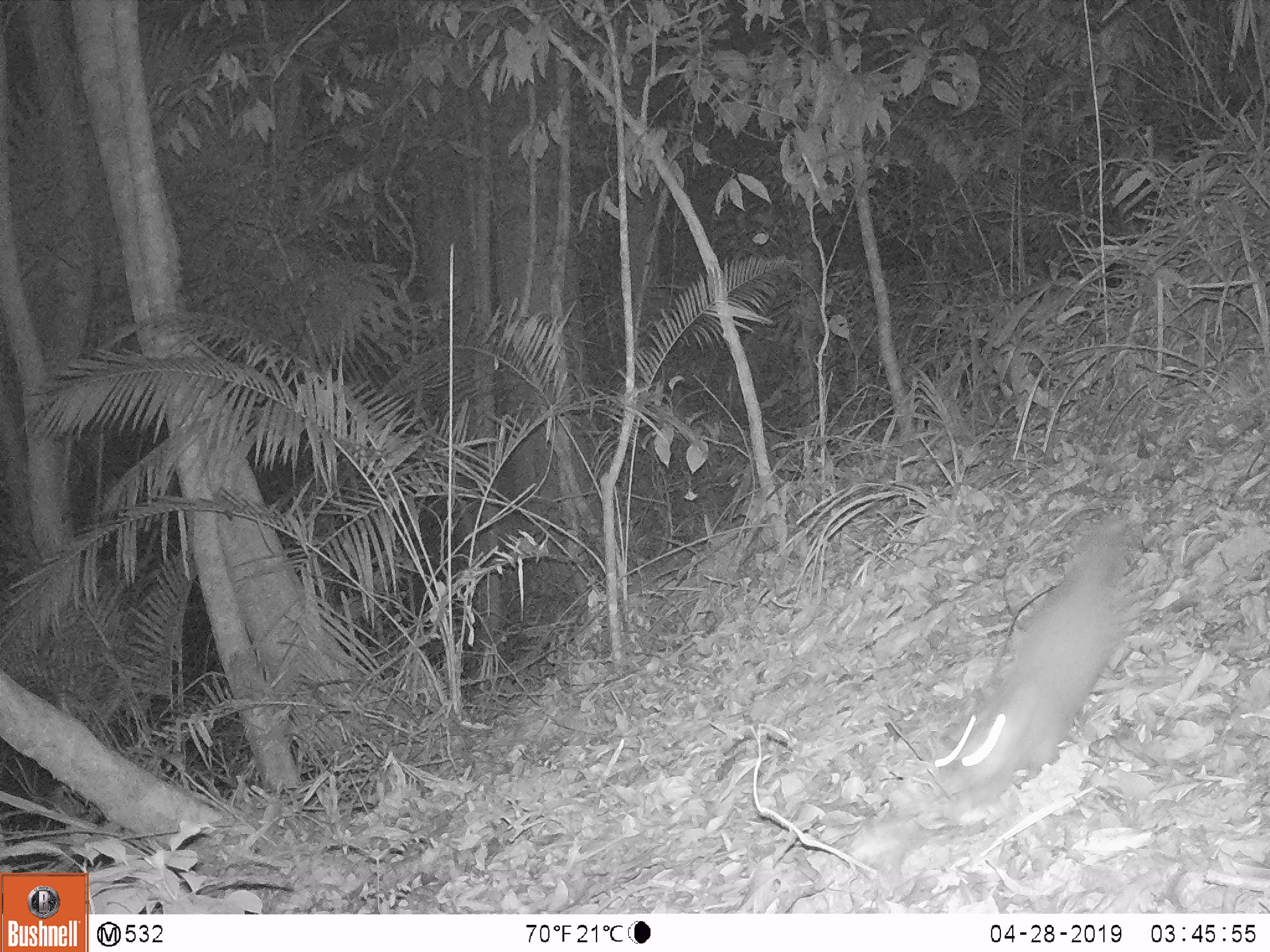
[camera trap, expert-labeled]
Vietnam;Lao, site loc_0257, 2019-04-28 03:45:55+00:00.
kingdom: Animalia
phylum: Chordata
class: Mammalia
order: Carnivora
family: Mustelidae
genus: Melogale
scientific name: Melogale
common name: ferret badger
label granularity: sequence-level